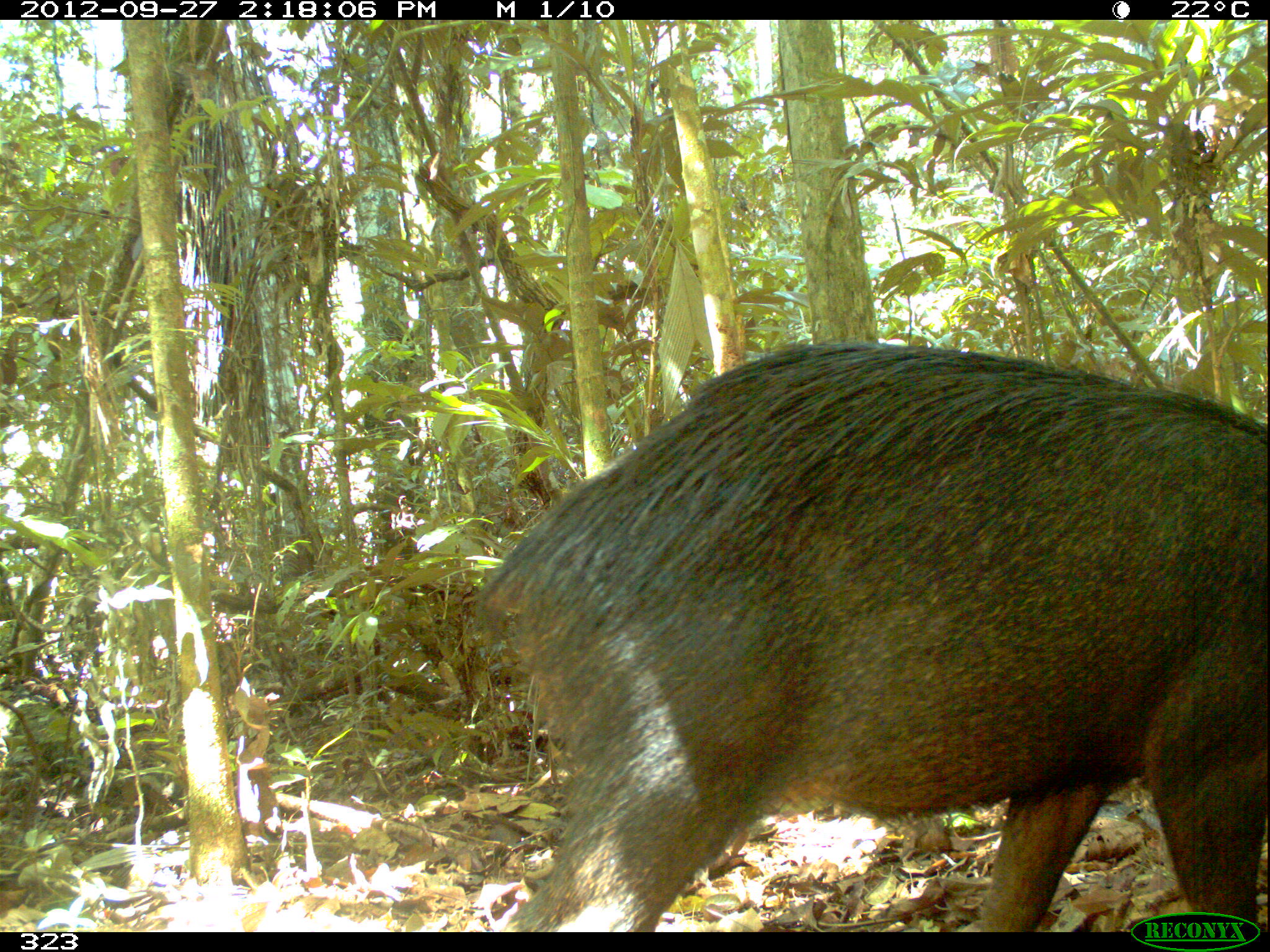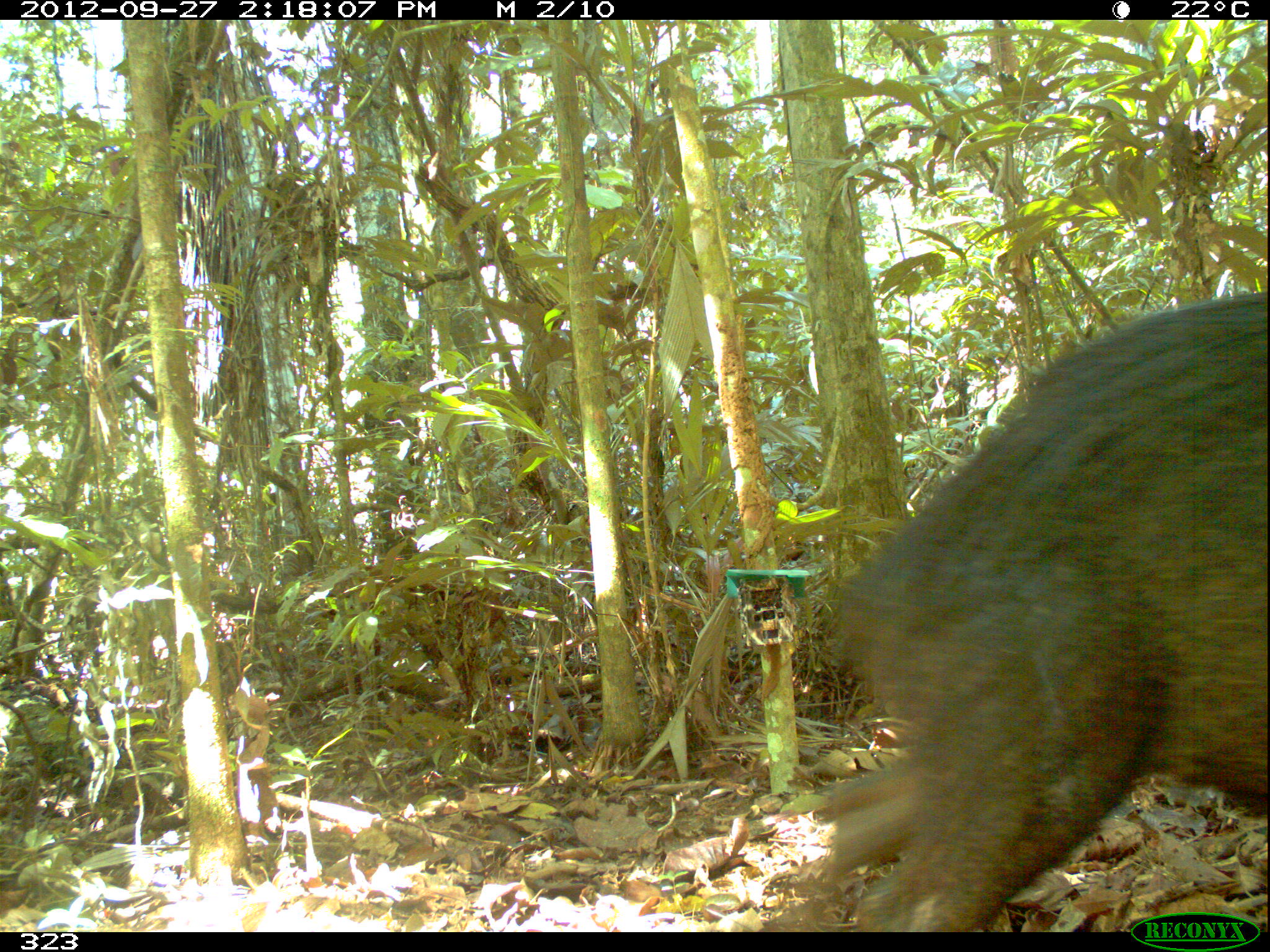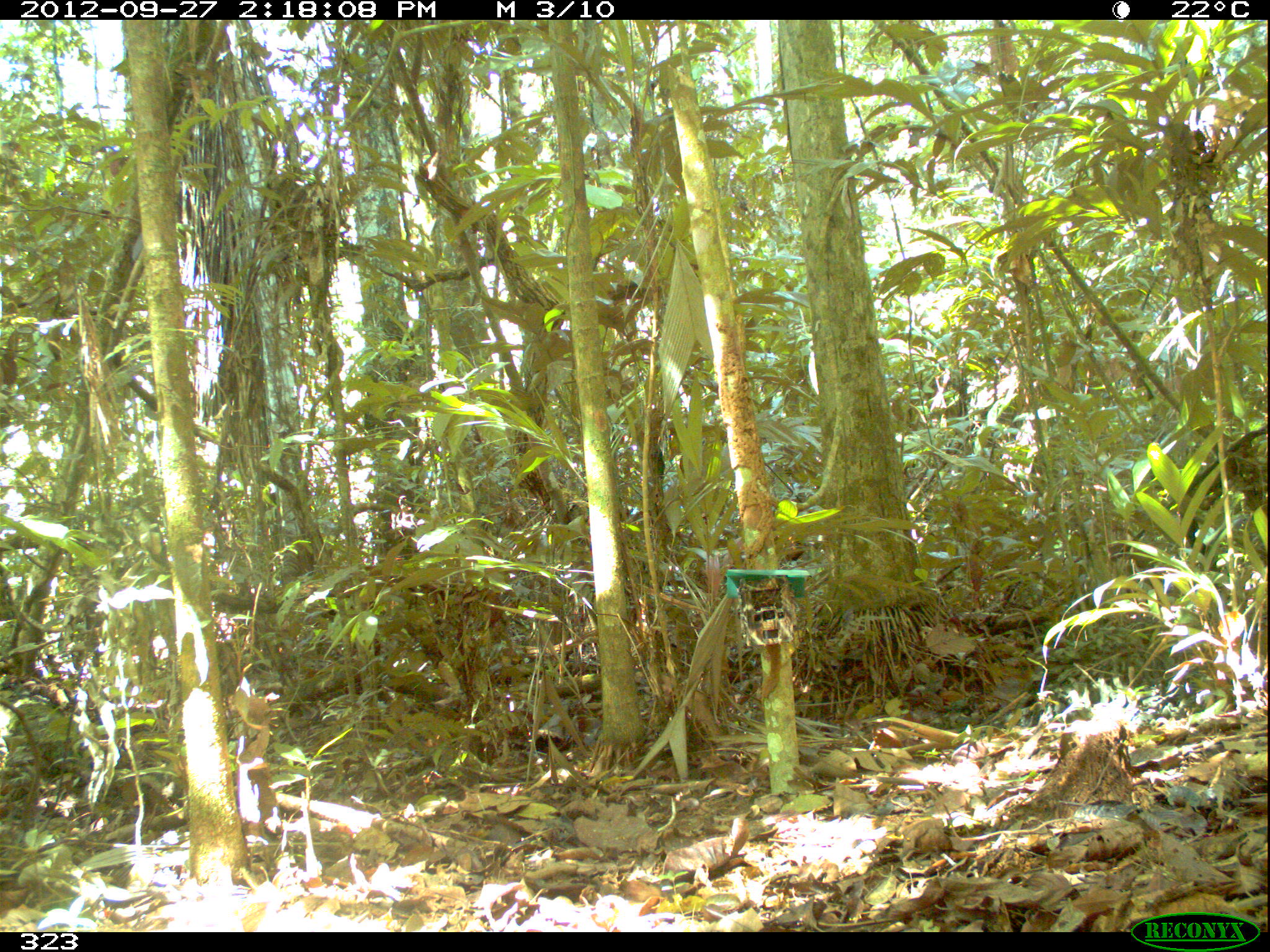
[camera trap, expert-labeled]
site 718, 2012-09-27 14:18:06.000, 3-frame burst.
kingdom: Animalia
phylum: Chordata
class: Mammalia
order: Artiodactyla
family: Tayassuidae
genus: Tayassu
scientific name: Tayassu pecari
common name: white-lipped peccary